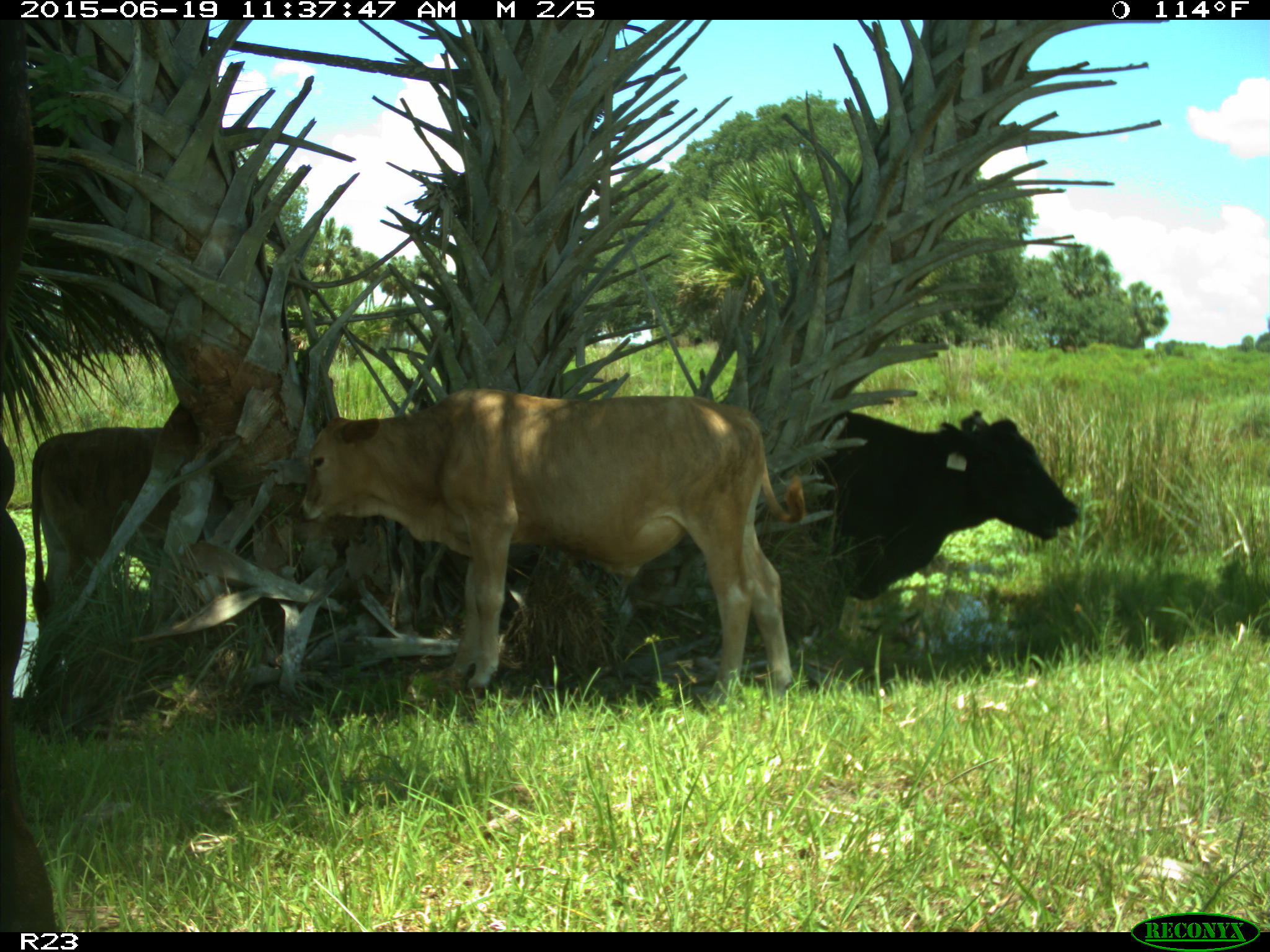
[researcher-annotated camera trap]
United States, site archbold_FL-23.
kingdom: Animalia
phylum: Chordata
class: Mammalia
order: Artiodactyla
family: Bovidae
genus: Bos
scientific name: Bos taurus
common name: domestic cow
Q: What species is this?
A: Bos taurus (domestic cow).